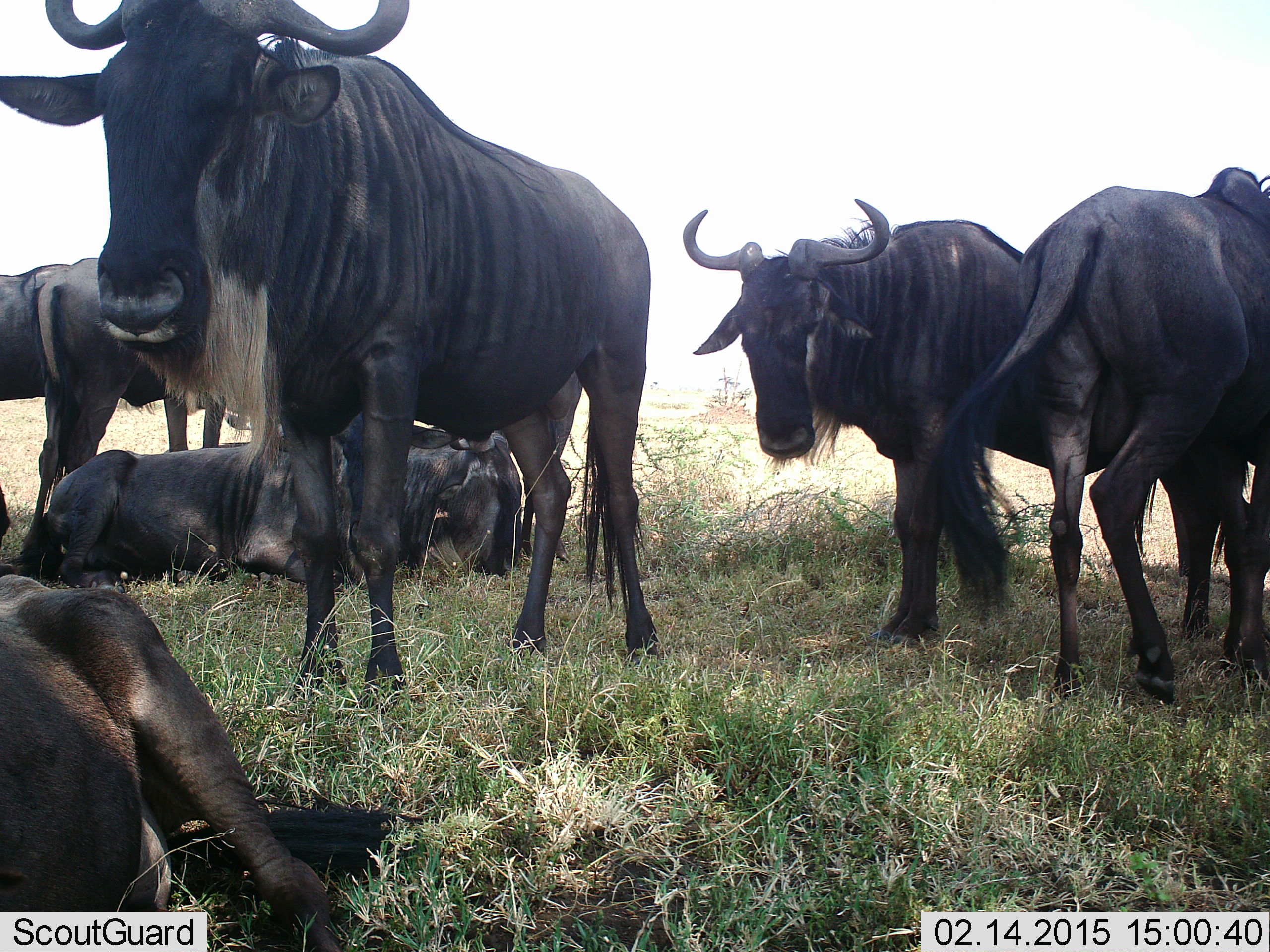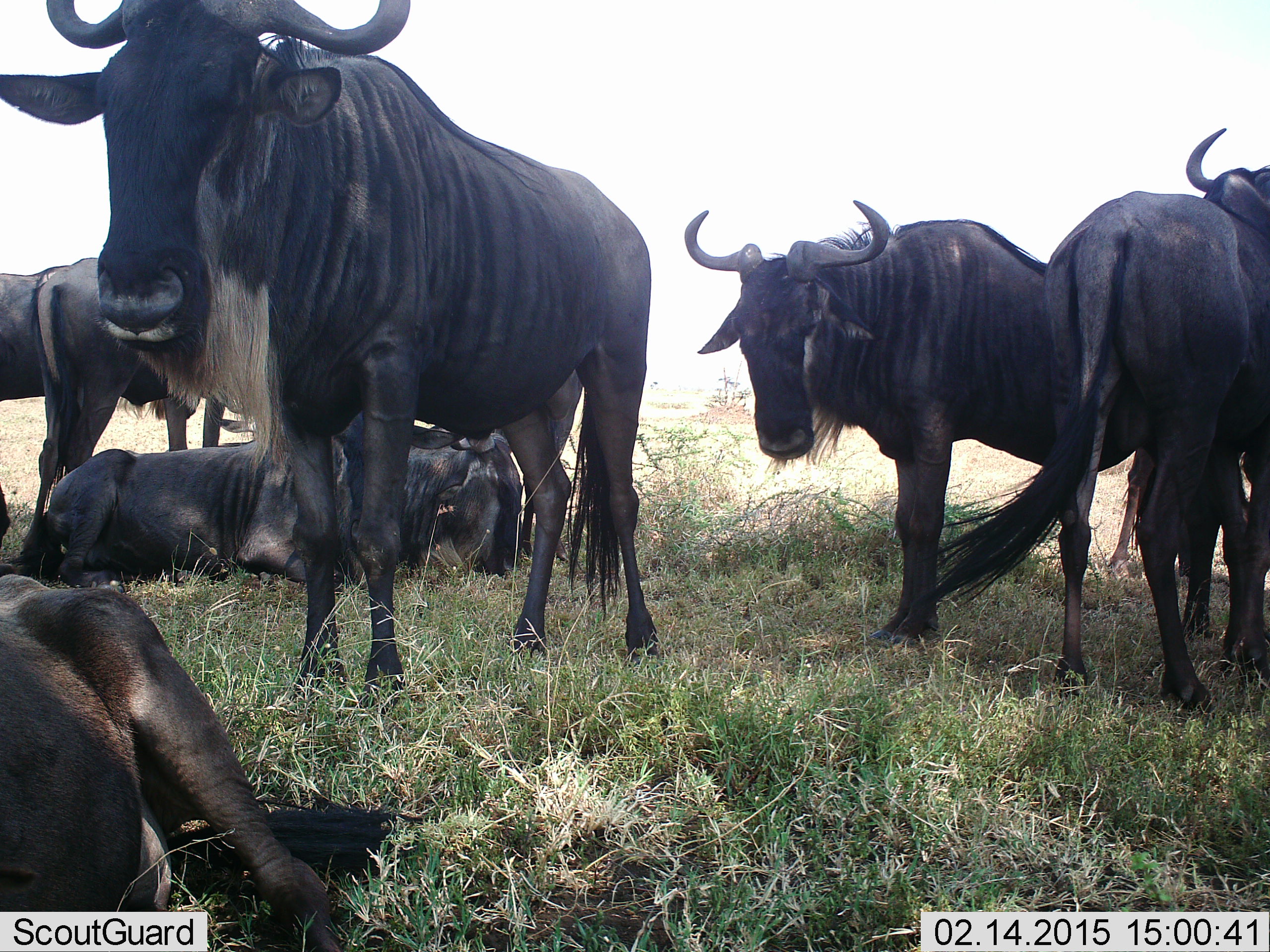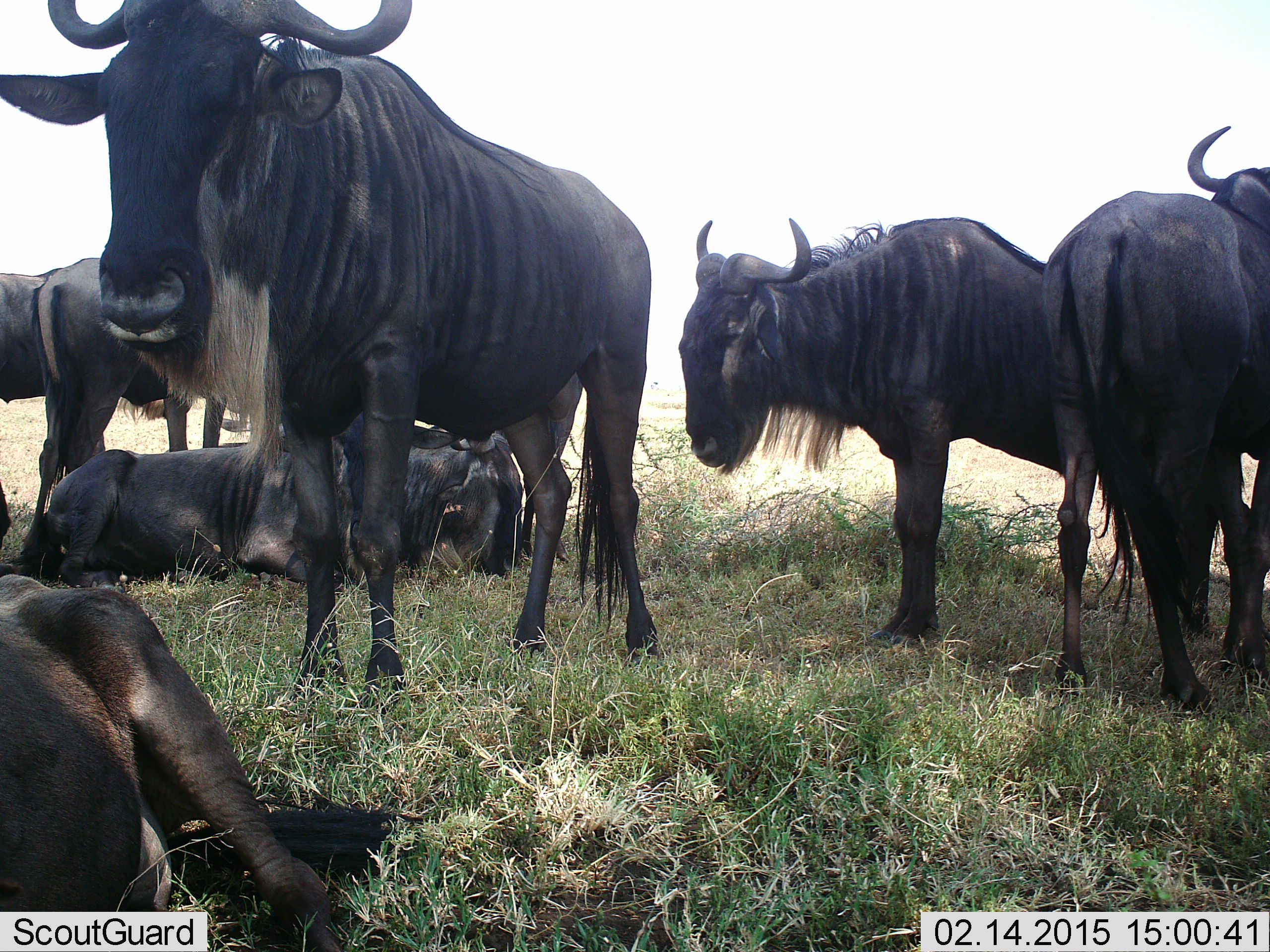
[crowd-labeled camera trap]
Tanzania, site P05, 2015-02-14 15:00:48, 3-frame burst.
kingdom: Animalia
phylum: Chordata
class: Mammalia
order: Artiodactyla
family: Bovidae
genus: Connochaetes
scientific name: Connochaetes taurinus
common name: blue wildebeest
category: wildebeest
Wildebeest (blue wildebeest) (Connochaetes taurinus), count 7. Behavior (volunteer vote fractions): standing 90%, resting 100%, moving 0%, interacting 0%. Young present (vote fraction): 10%. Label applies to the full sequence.